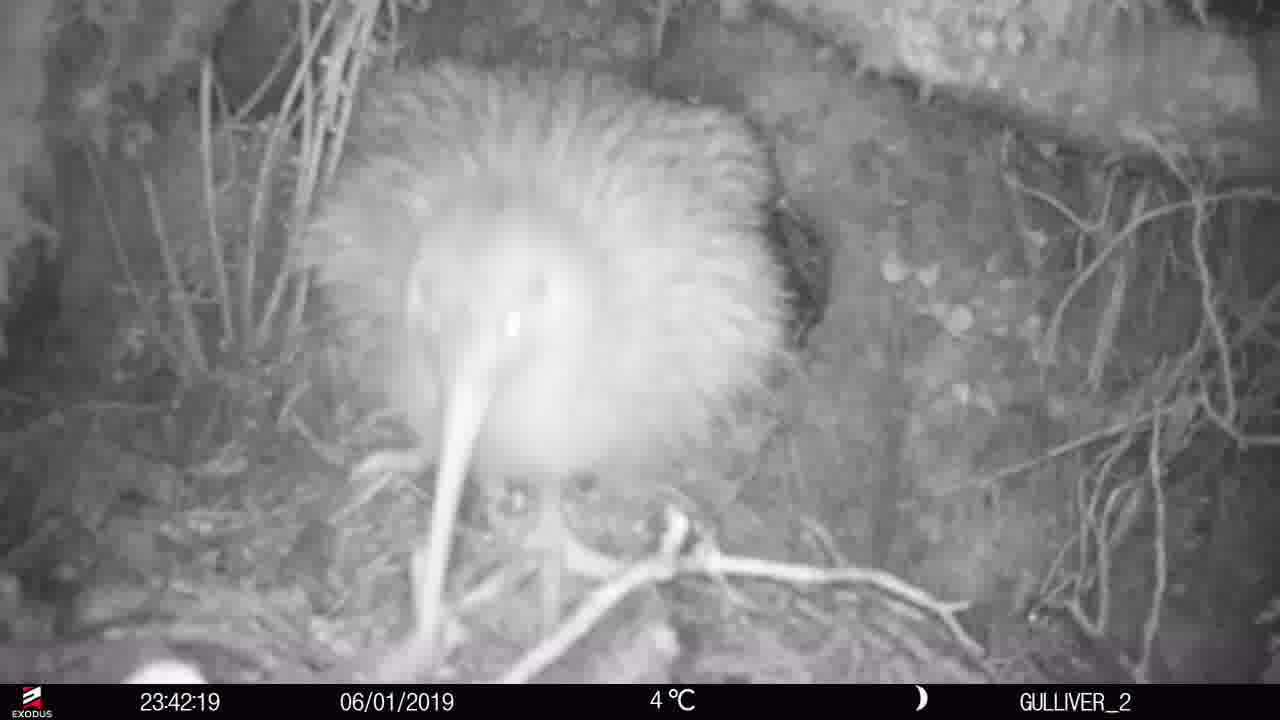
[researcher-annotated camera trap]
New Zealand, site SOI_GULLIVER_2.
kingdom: Animalia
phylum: Chordata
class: Aves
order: Apterygiformes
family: Apterygidae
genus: Apteryx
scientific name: Apteryx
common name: kiwi